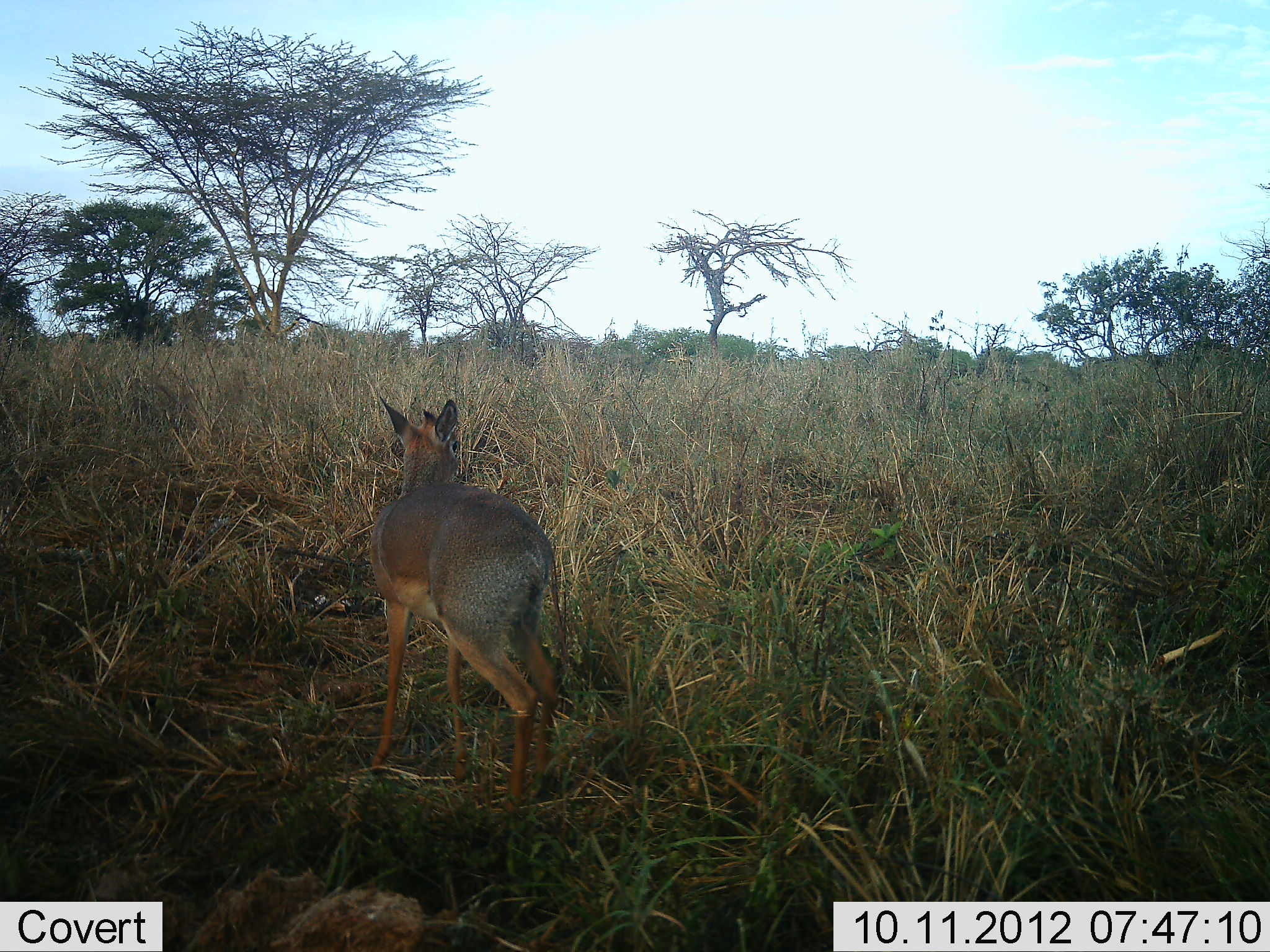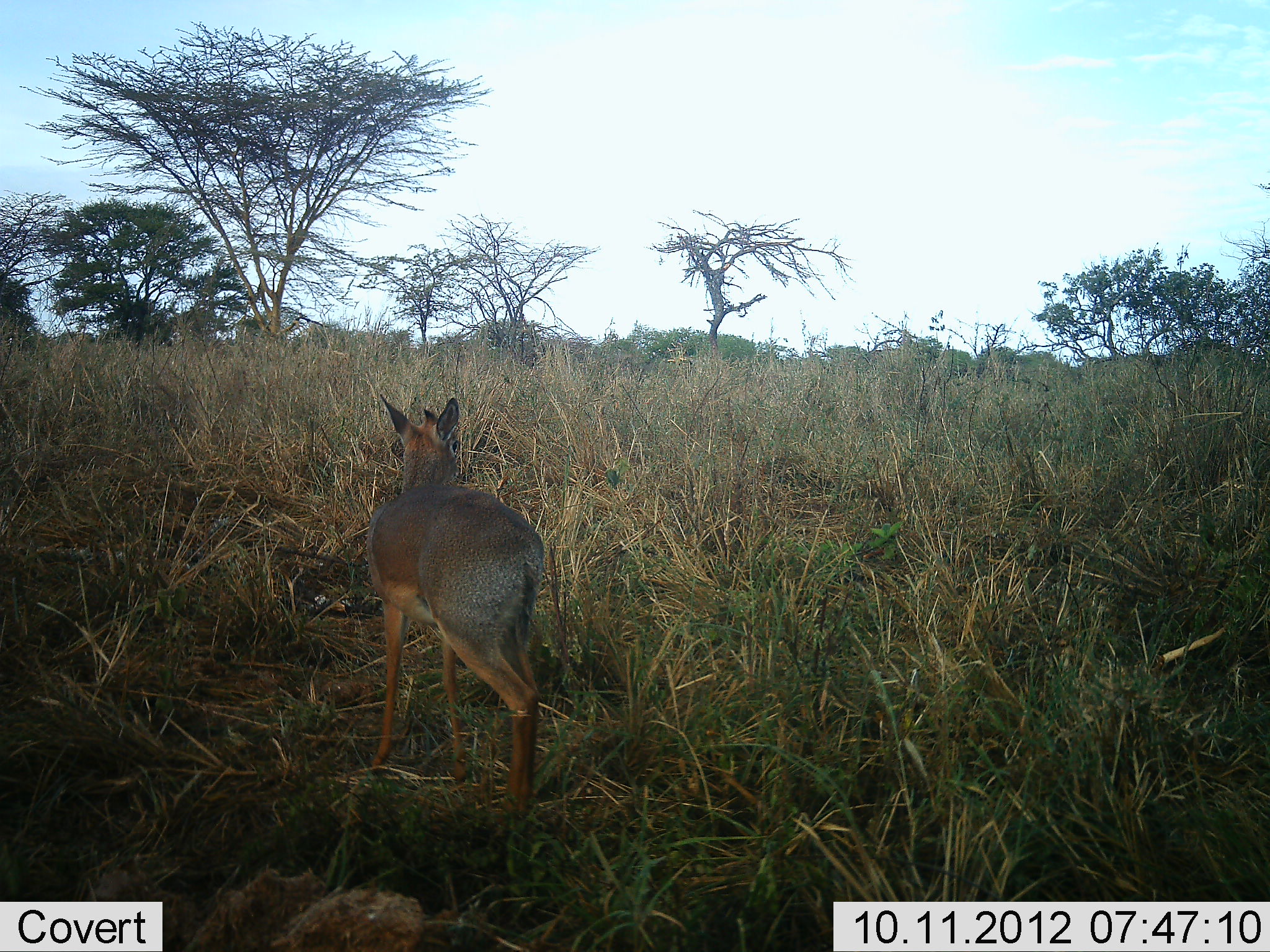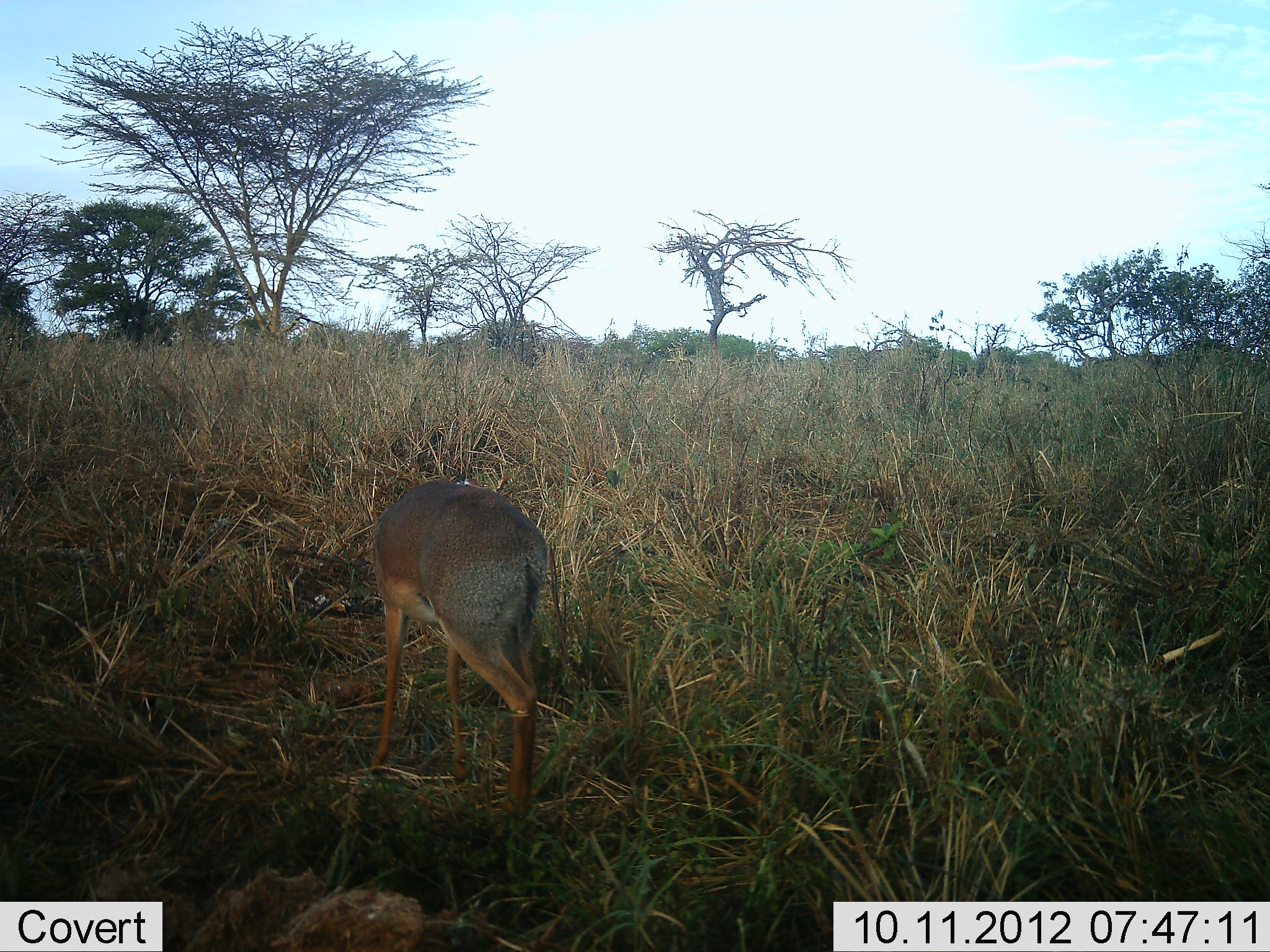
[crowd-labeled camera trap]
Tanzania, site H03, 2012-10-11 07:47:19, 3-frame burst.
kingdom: Animalia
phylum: Chordata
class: Mammalia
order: Artiodactyla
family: Bovidae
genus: Madoqua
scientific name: Madoqua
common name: dikdik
Dikdik (Madoqua), count 1. Behavior (volunteer vote fractions): standing 80%, resting 0%, moving 0%, interacting 0%. Young present (vote fraction): 0%. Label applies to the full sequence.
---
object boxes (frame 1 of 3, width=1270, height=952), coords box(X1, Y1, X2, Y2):
animal: box(367, 395, 559, 817)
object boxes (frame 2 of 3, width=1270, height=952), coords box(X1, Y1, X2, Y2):
animal: box(369, 392, 541, 820)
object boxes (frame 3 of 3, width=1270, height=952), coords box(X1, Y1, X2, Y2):
animal: box(370, 479, 548, 824)